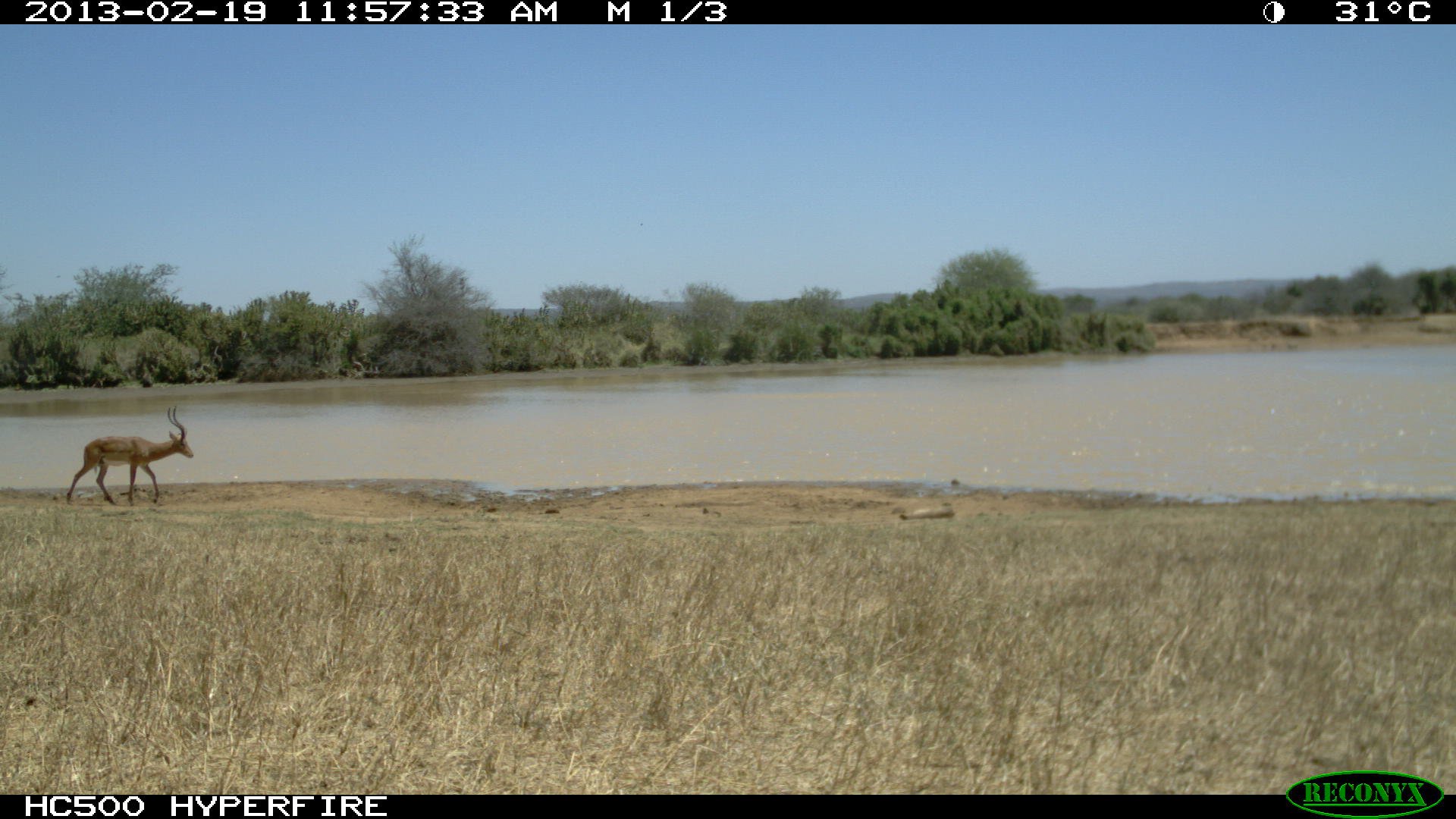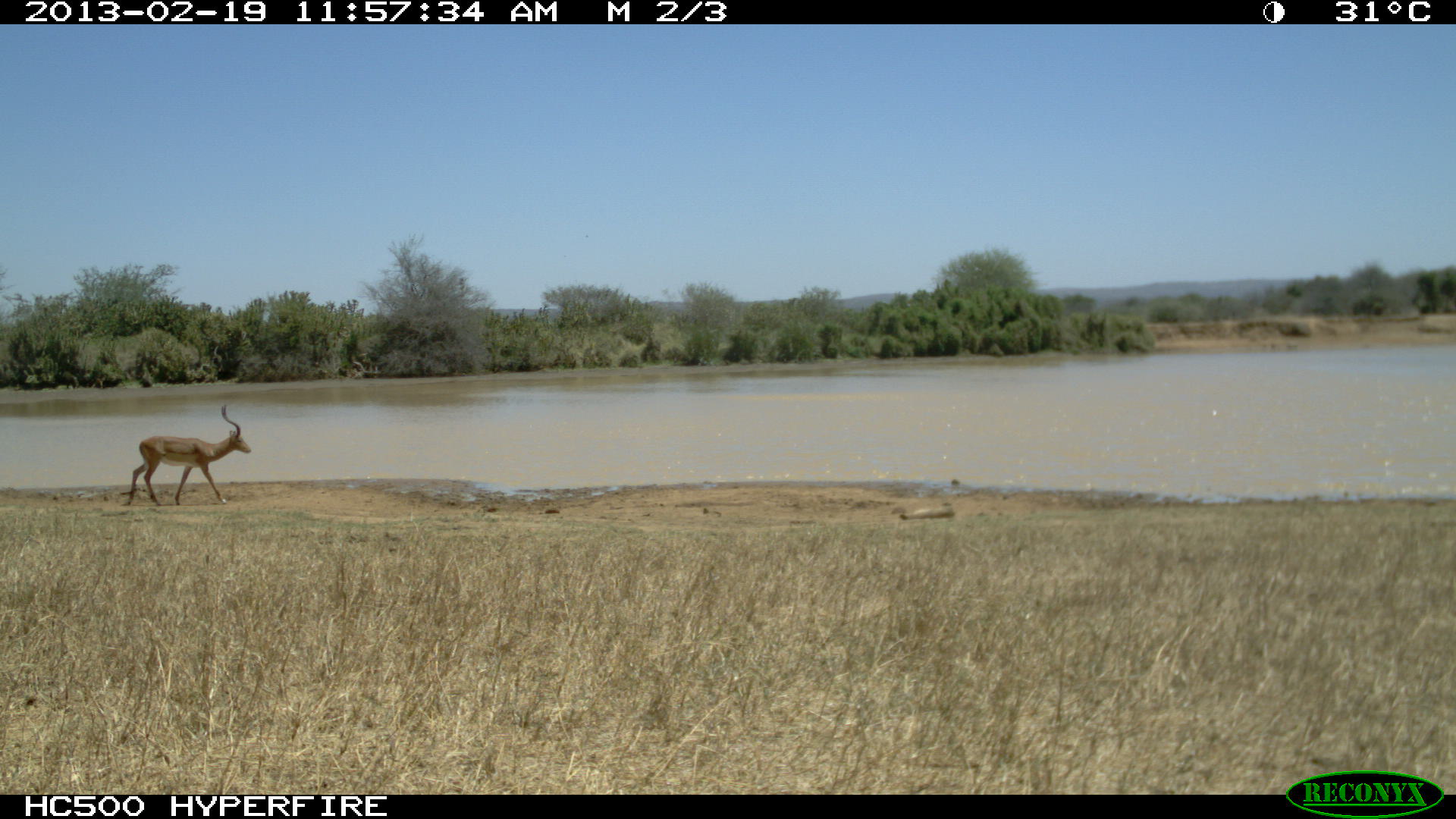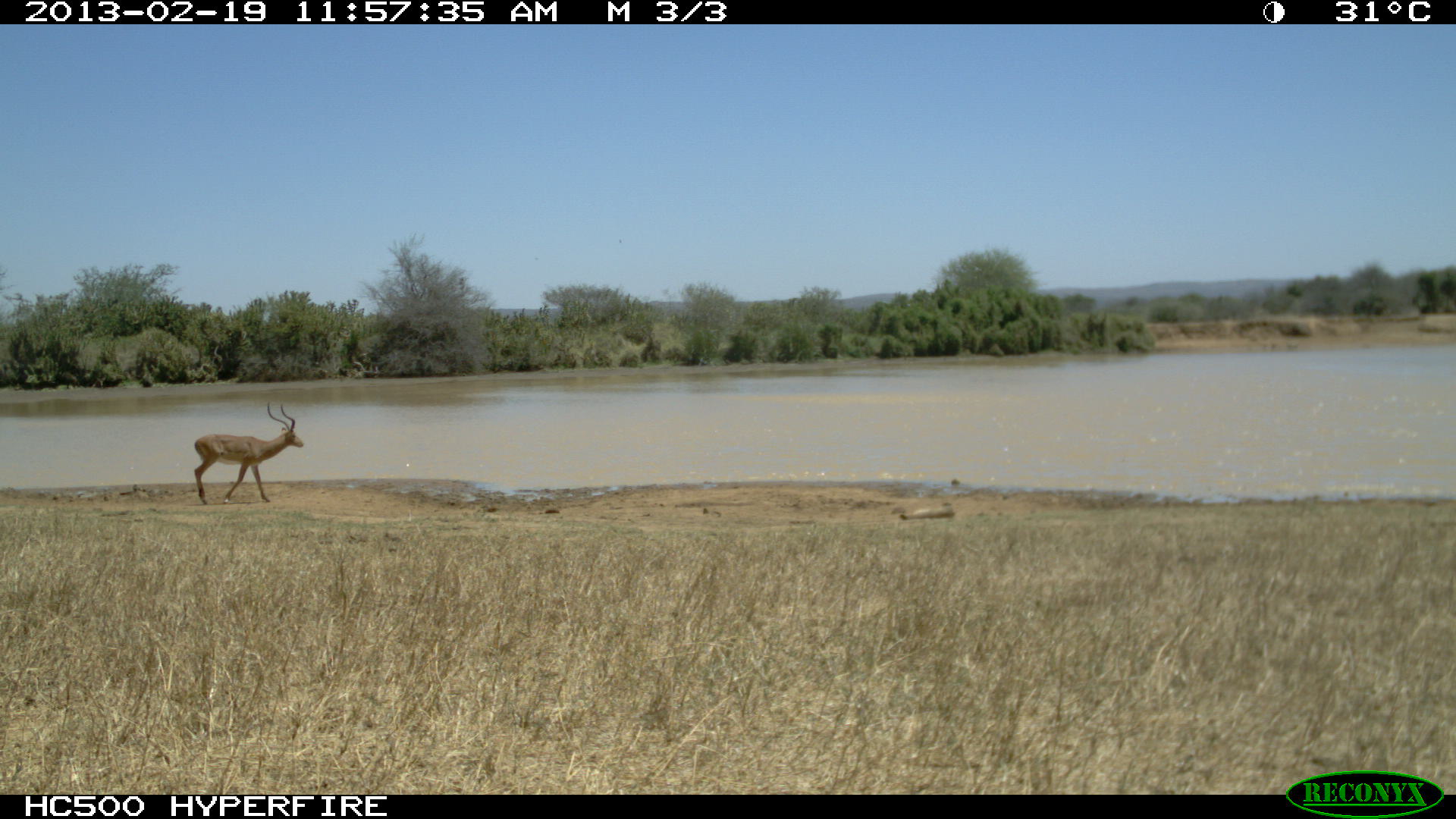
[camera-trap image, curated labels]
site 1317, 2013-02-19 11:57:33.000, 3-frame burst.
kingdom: Animalia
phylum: Chordata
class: Mammalia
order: Artiodactyla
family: Bovidae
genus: Aepyceros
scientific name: Aepyceros melampus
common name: impala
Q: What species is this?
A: Aepyceros melampus (impala).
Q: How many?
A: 1.